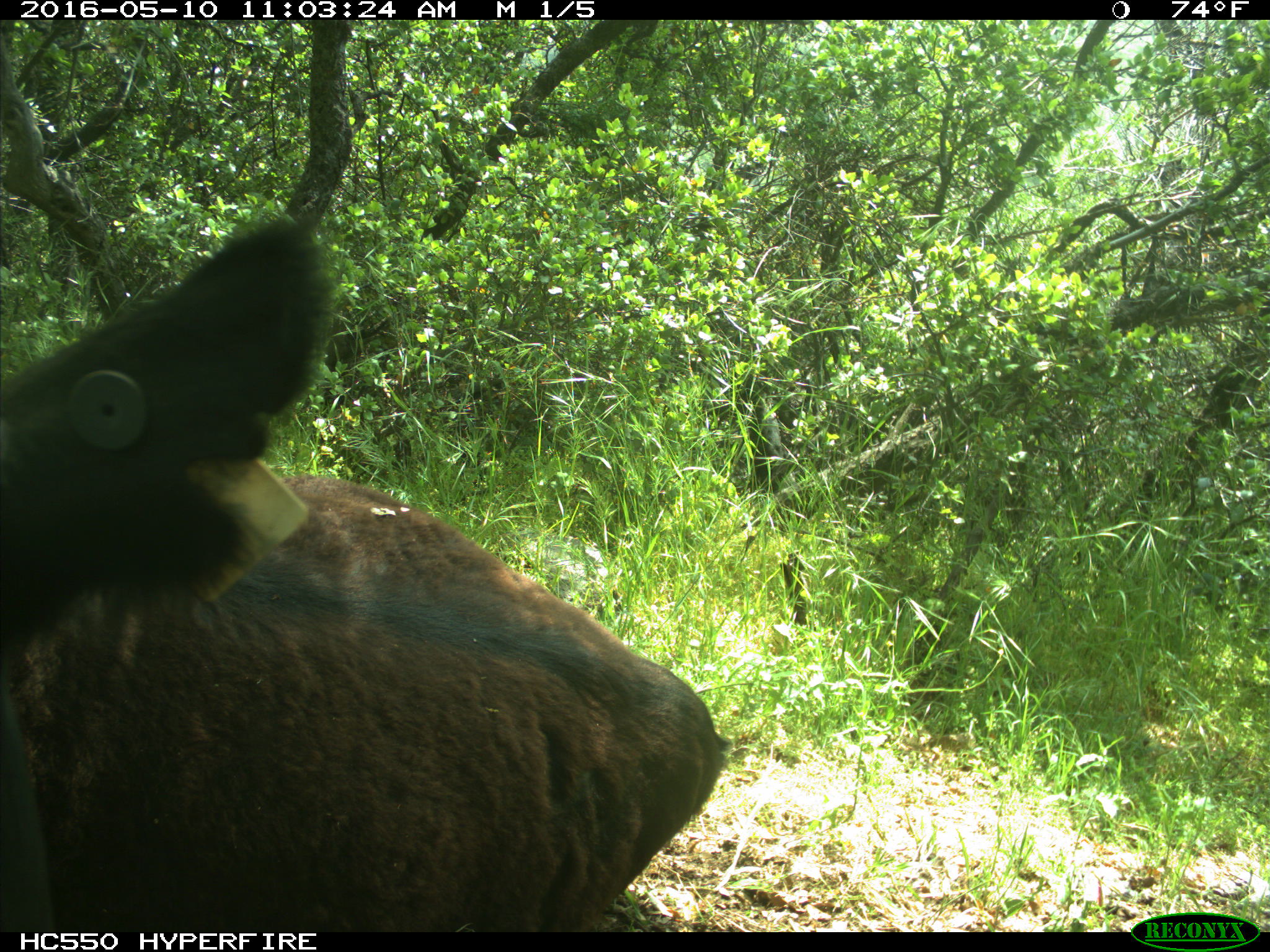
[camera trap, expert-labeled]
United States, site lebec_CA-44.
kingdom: Animalia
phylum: Chordata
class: Mammalia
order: Artiodactyla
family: Bovidae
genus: Bos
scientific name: Bos taurus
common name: domestic cow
Bos taurus (domestic cow).